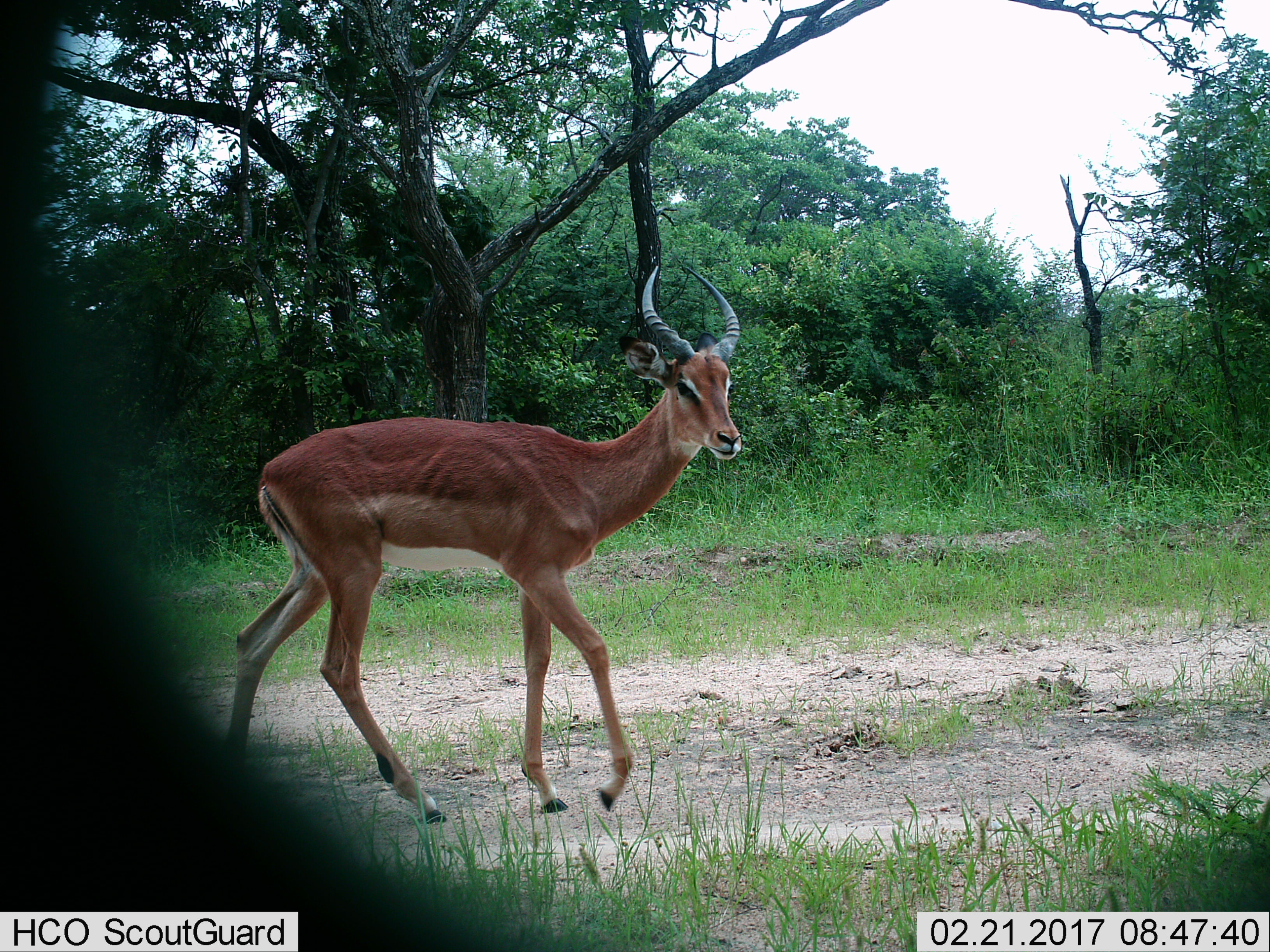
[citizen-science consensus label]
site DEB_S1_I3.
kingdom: Animalia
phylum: Chordata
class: Mammalia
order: Artiodactyla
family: Bovidae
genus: Aepyceros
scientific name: Aepyceros melampus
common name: impala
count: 1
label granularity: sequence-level